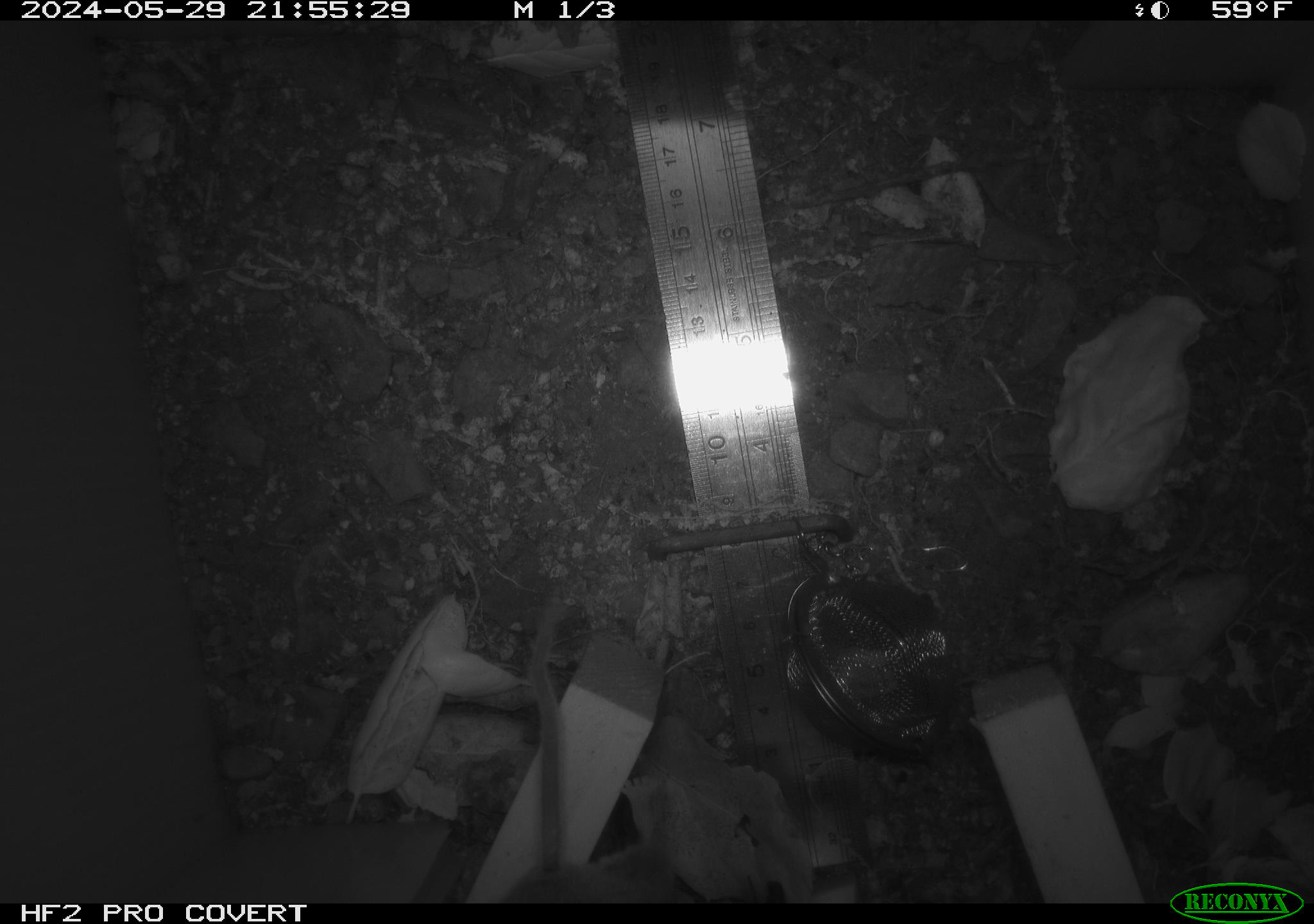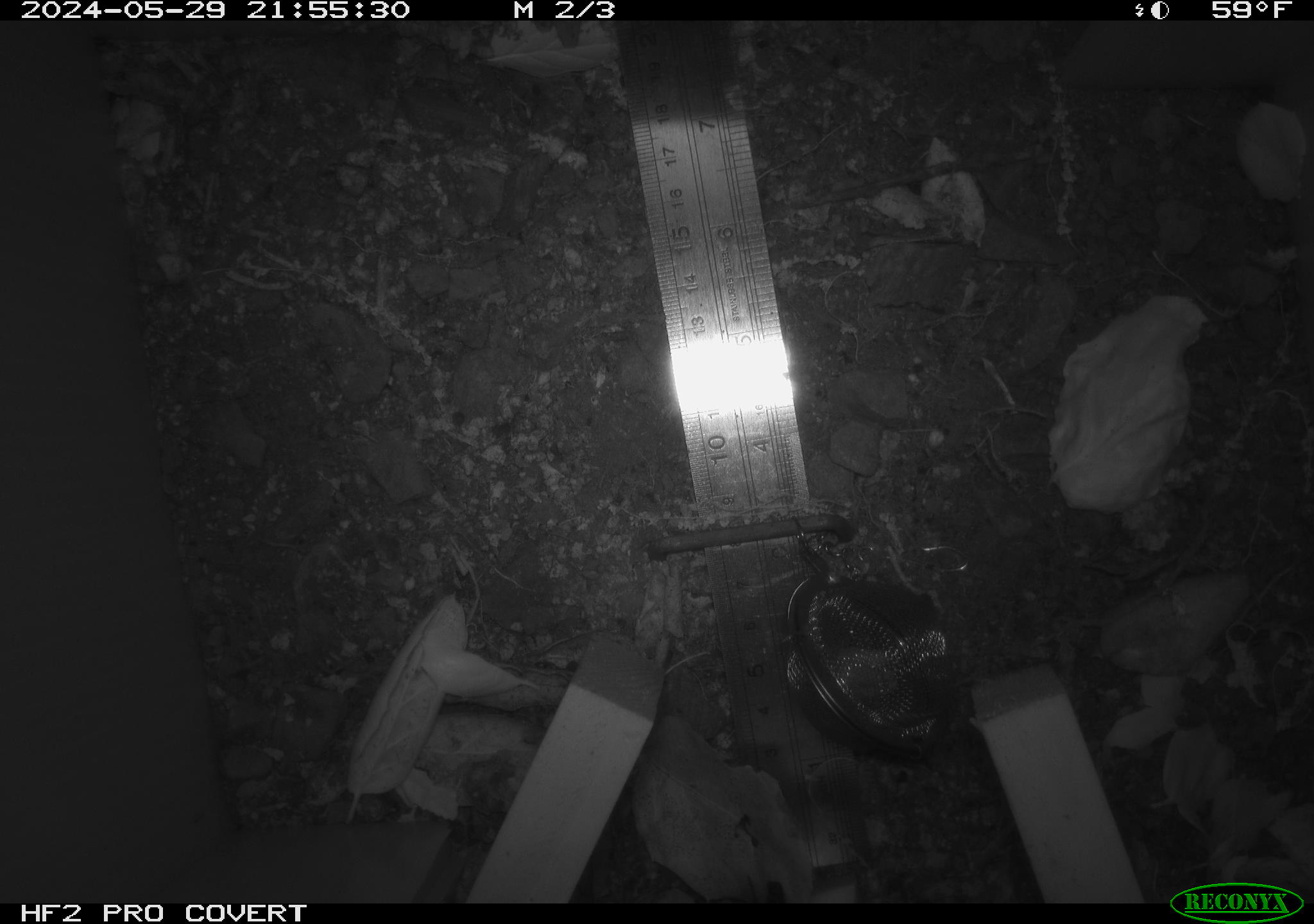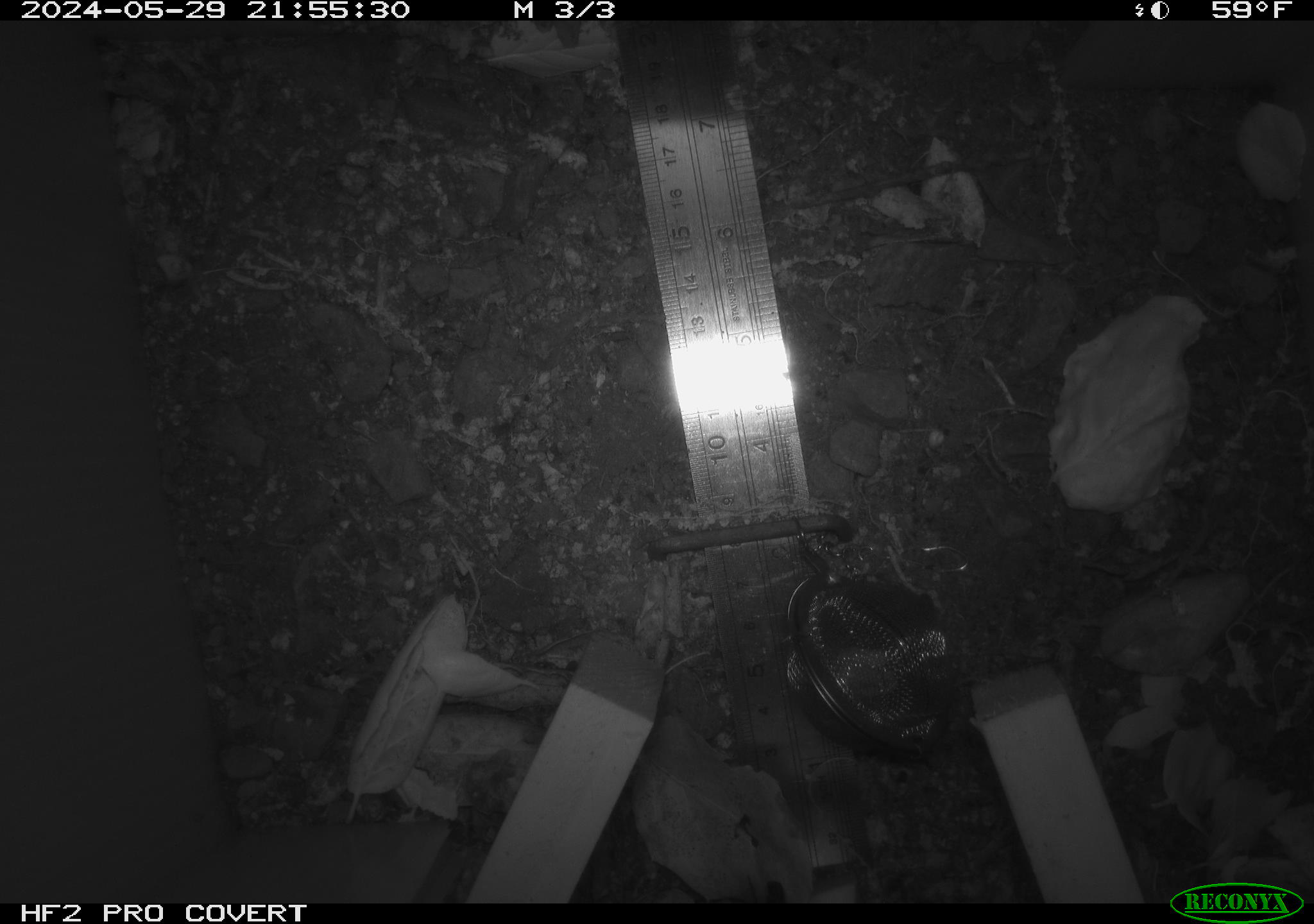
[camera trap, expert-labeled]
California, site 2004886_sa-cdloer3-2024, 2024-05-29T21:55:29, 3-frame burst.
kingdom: Animalia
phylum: Chordata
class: Mammalia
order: Rodentia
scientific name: Rodentia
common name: rodent